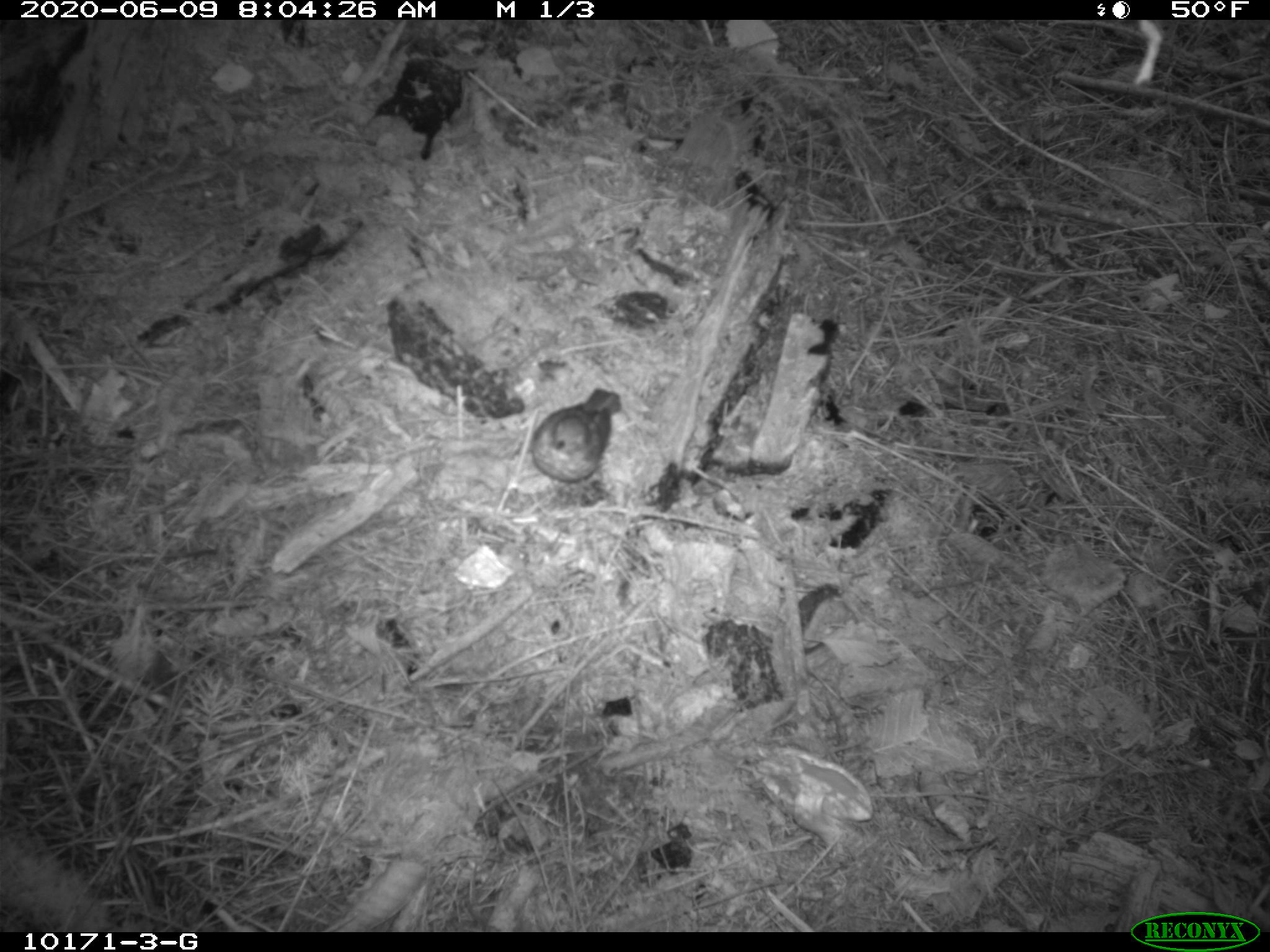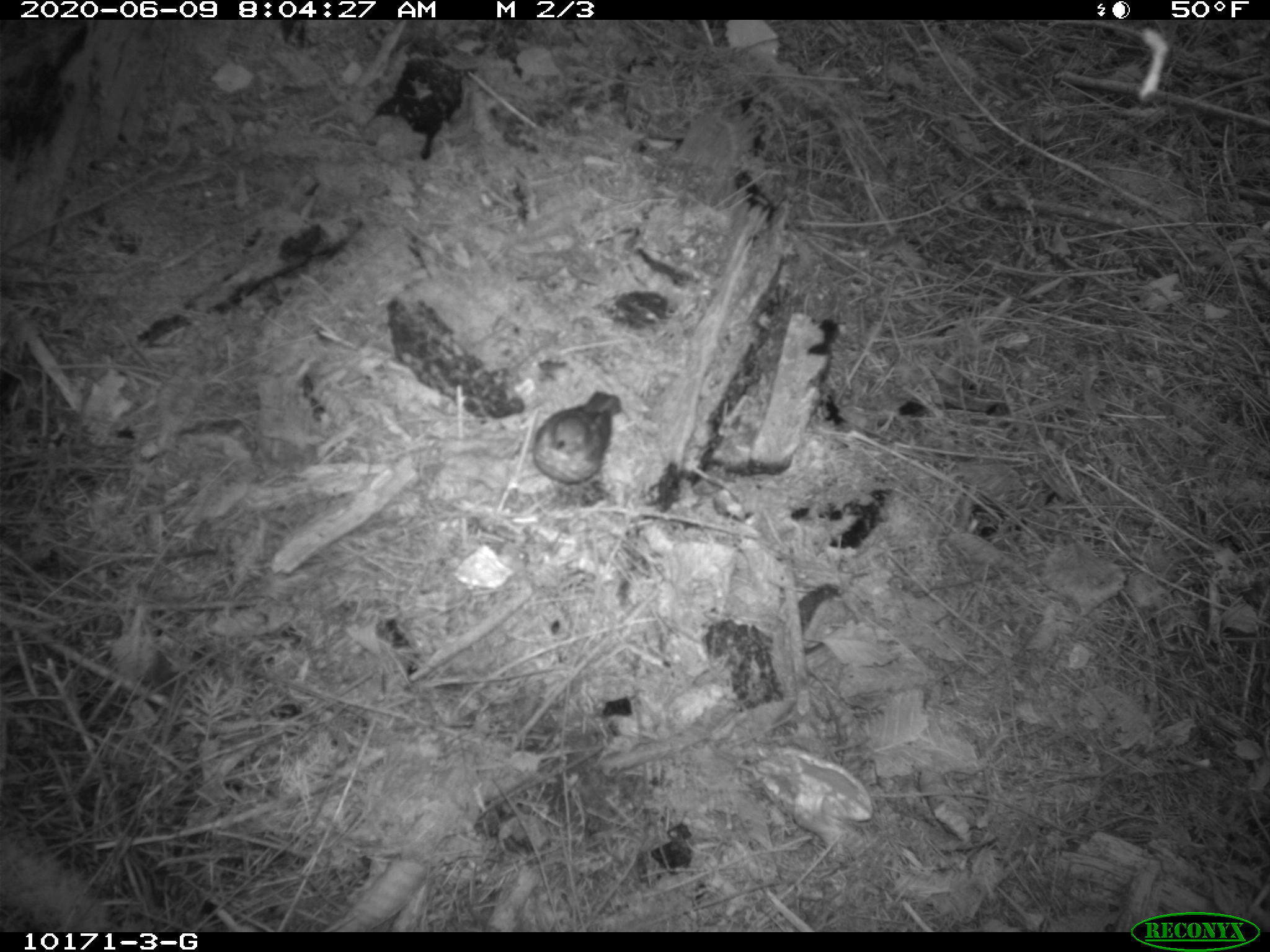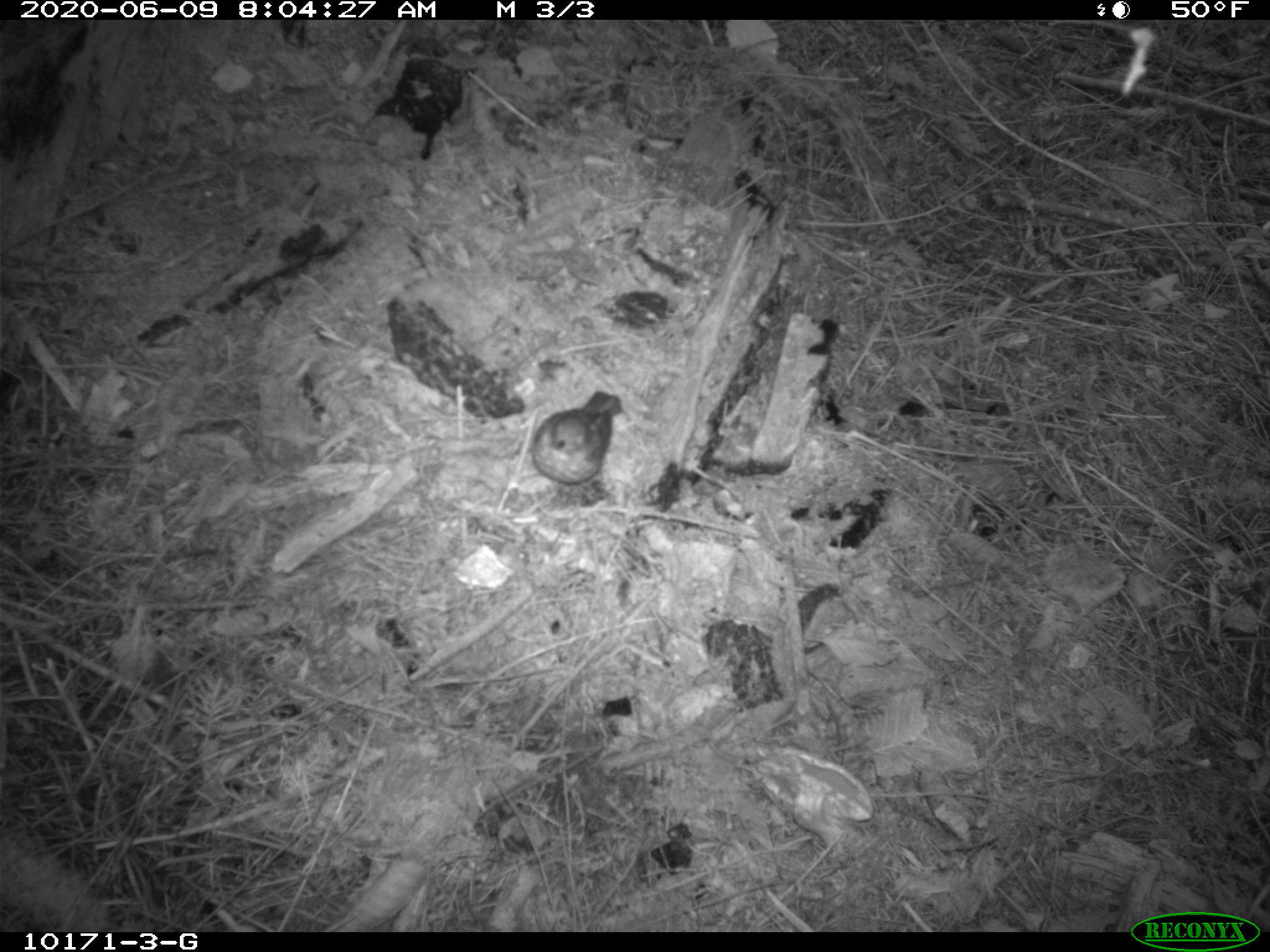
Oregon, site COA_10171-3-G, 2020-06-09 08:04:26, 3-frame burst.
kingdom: Animalia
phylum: Chordata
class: Aves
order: Passeriformes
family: Turdidae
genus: Catharus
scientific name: Catharus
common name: brown thrushes and nightingale-thrushes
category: catharus species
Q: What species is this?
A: Catharus species (brown thrushes and nightingale-thrushes) (Catharus).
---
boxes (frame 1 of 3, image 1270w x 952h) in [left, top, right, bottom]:
catharus species: [519, 377, 629, 486]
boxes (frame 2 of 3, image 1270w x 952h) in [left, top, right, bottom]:
catharus species: [524, 381, 631, 491]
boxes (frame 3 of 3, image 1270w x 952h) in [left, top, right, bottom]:
catharus species: [521, 383, 626, 492]